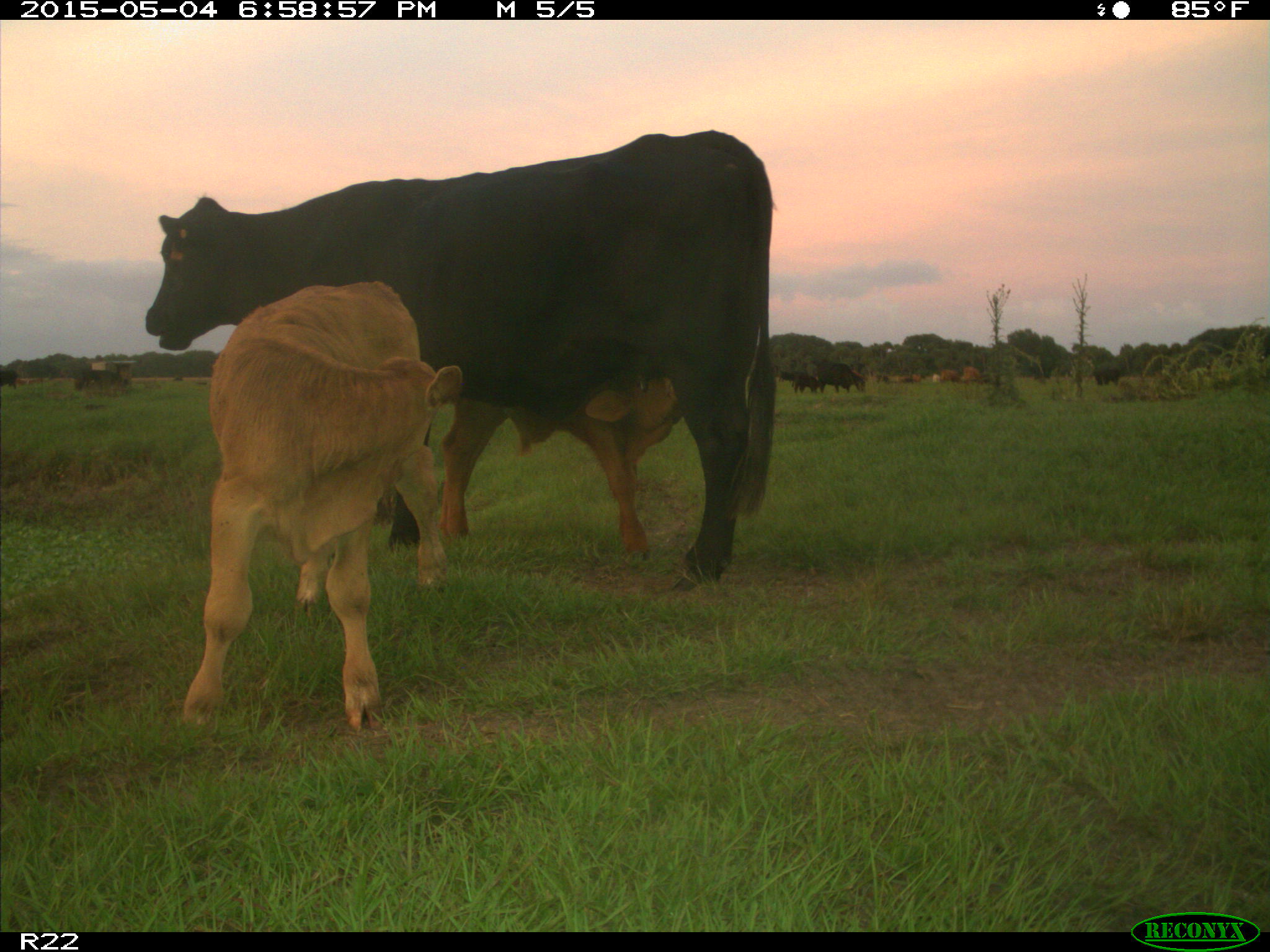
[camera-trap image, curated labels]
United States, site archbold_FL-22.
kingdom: Animalia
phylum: Chordata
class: Mammalia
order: Artiodactyla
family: Bovidae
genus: Bos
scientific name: Bos taurus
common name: domestic cow